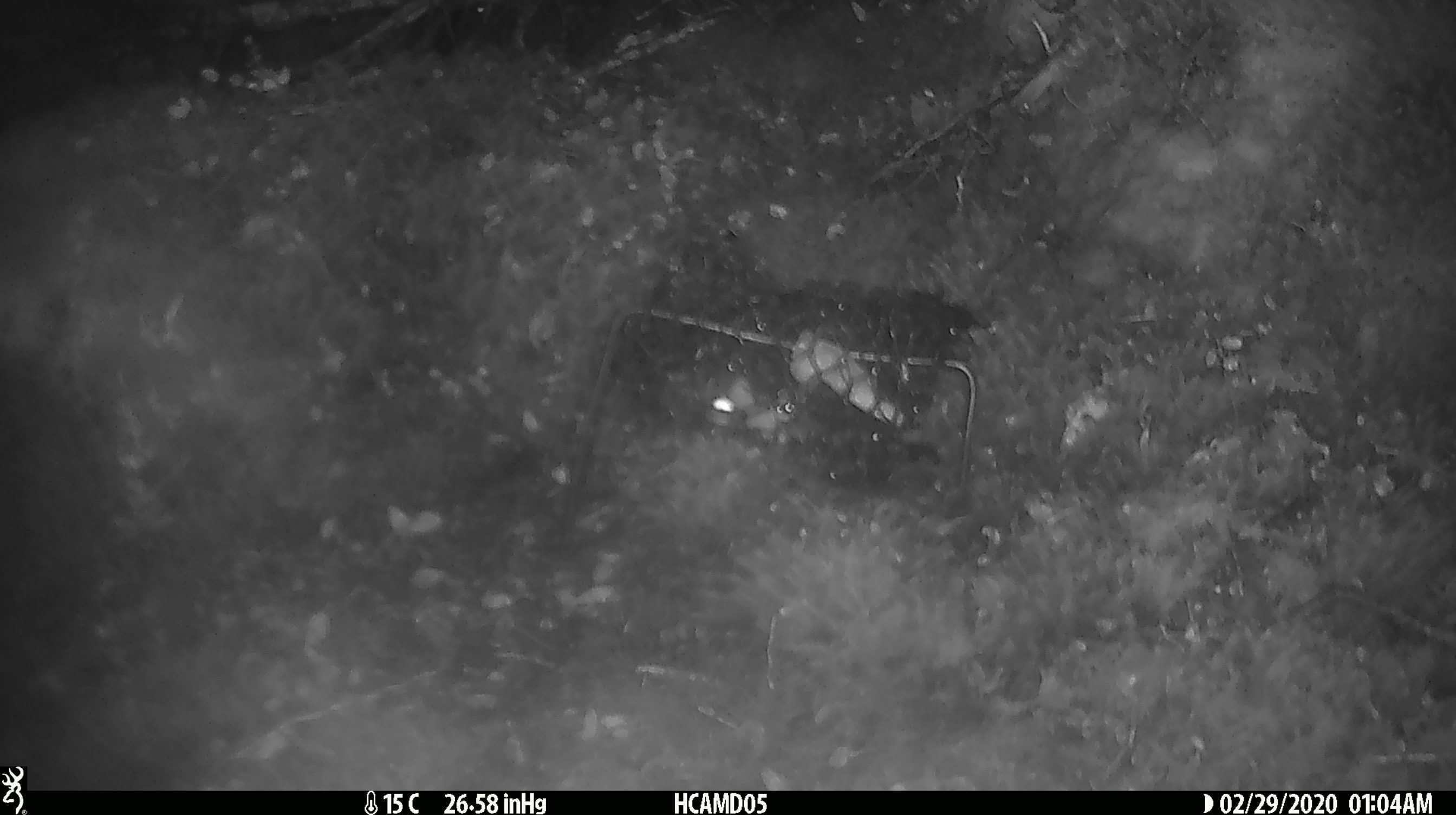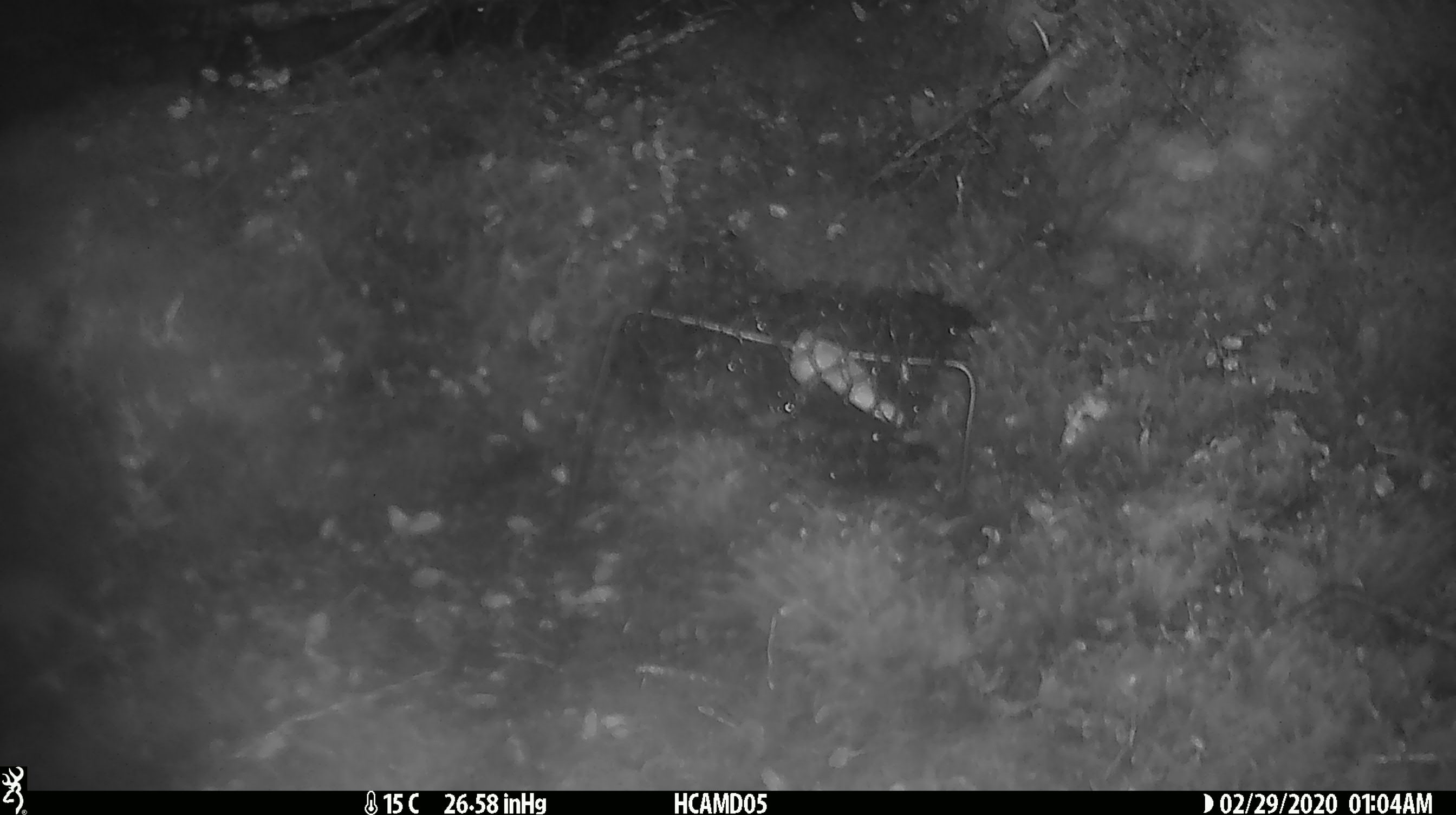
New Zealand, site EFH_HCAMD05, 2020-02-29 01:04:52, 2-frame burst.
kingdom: Animalia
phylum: Chordata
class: Mammalia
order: Rodentia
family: Muridae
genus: Mus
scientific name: Mus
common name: mouse